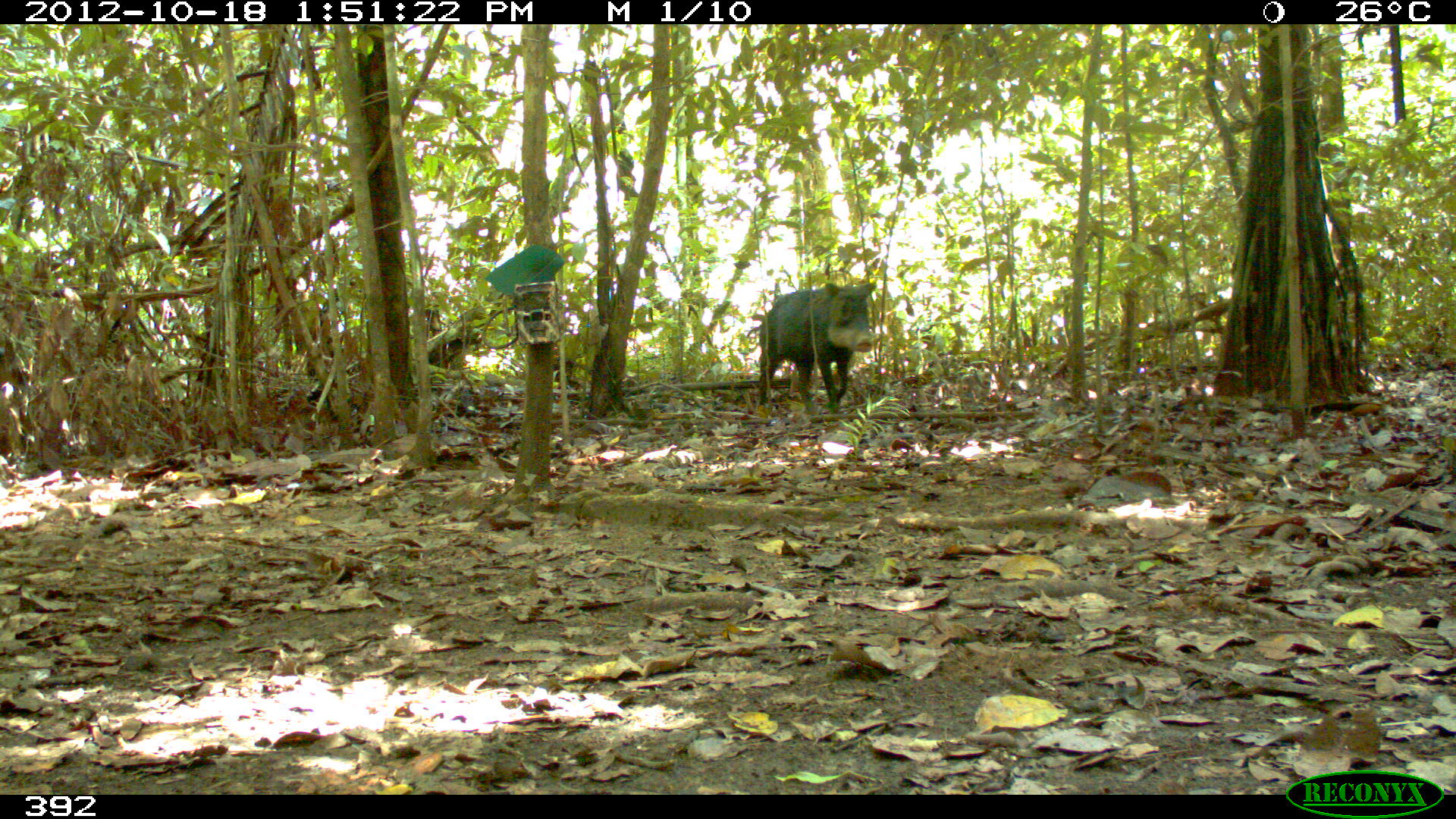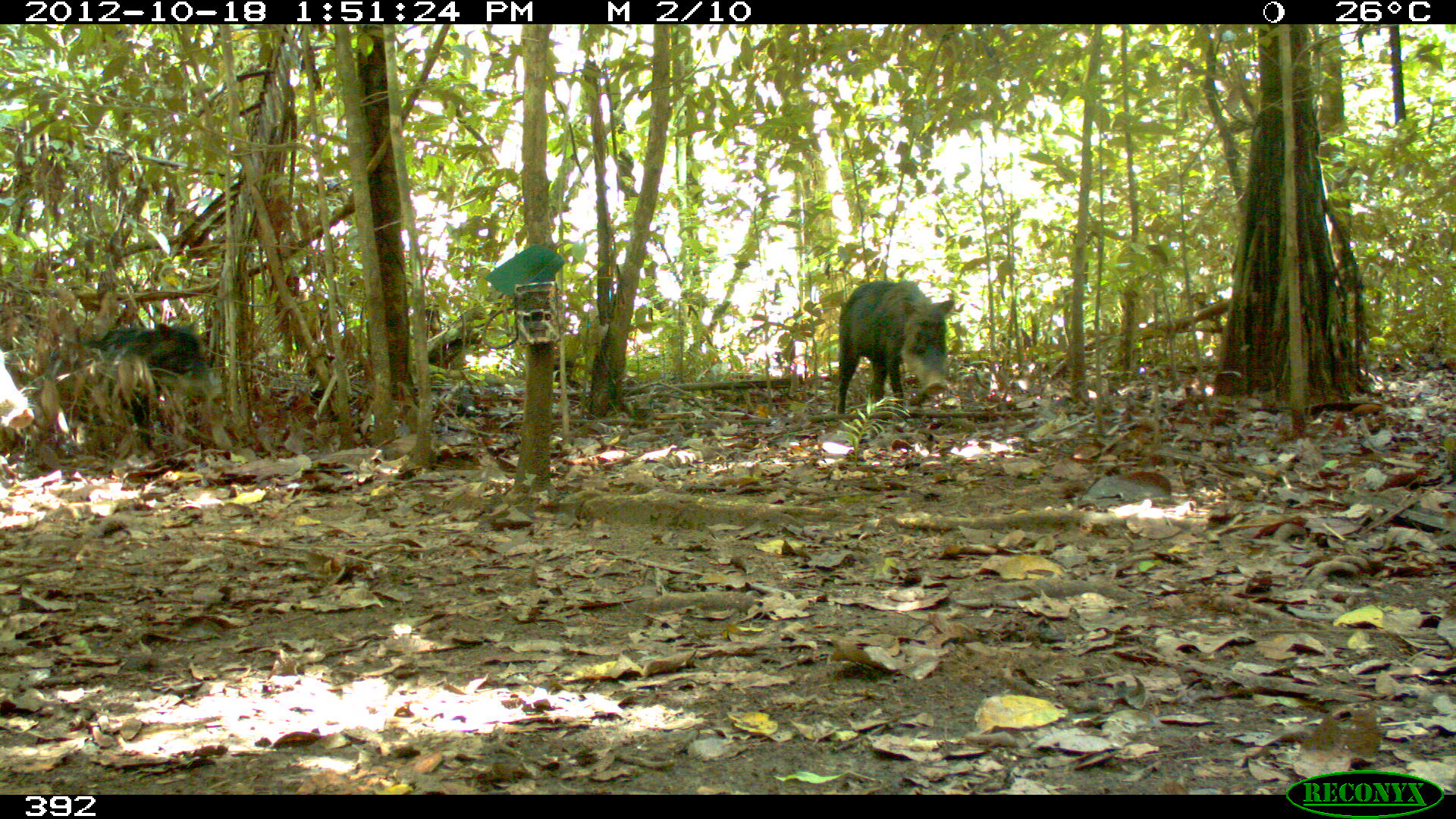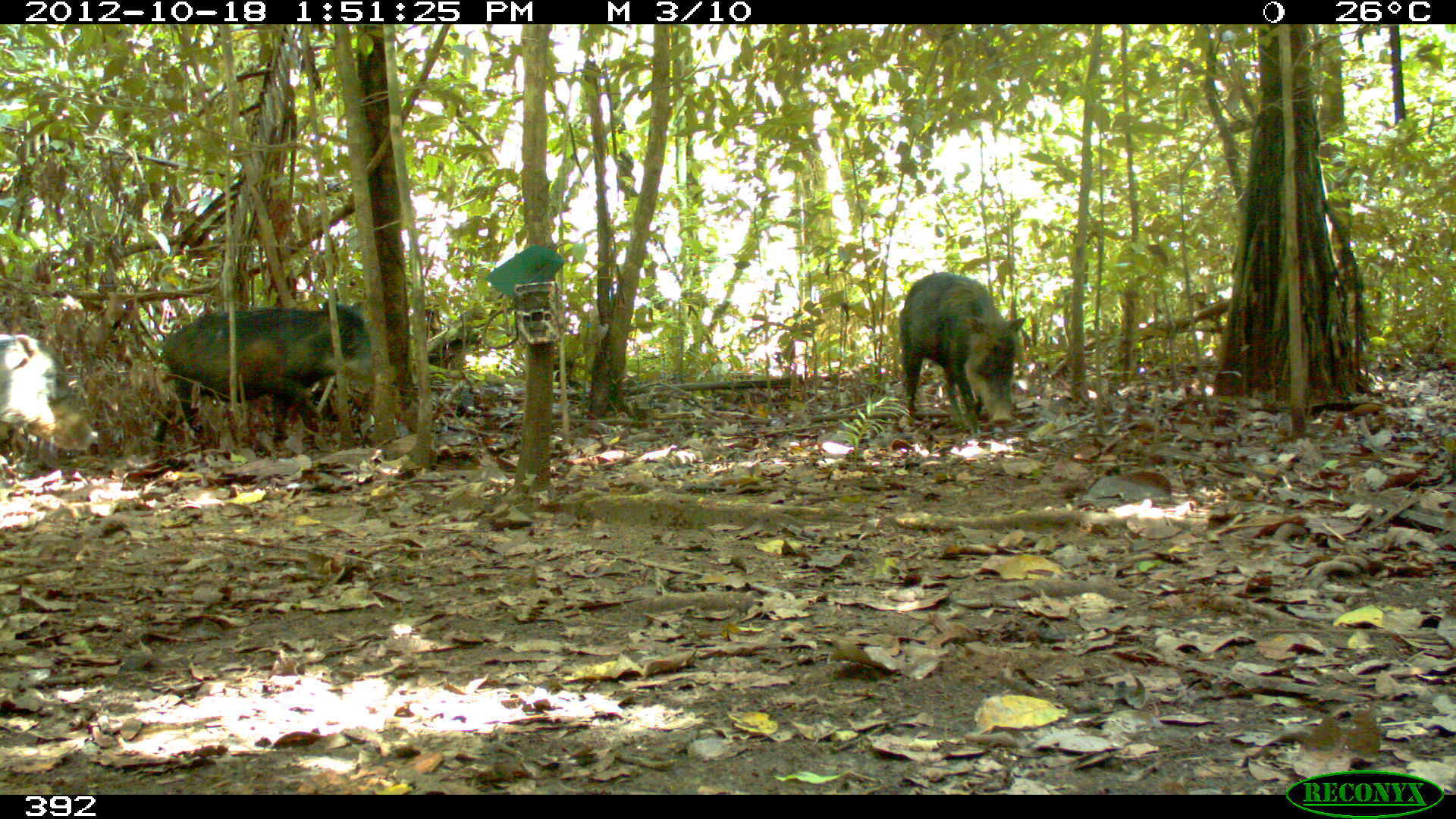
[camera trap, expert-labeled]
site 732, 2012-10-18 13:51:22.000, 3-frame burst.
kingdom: Animalia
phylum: Chordata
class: Mammalia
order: Artiodactyla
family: Tayassuidae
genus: Tayassu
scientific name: Tayassu pecari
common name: white-lipped peccary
Tayassu pecari (white-lipped peccary).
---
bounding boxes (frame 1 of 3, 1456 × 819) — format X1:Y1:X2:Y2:
tayassu pecari: 757:280:877:409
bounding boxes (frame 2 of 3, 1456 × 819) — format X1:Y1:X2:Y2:
tayassu pecari: 19:315:221:461; 834:279:955:414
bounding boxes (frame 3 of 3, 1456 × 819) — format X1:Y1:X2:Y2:
tayassu pecari: 150:297:386:459; 894:269:1030:435; 0:331:101:453